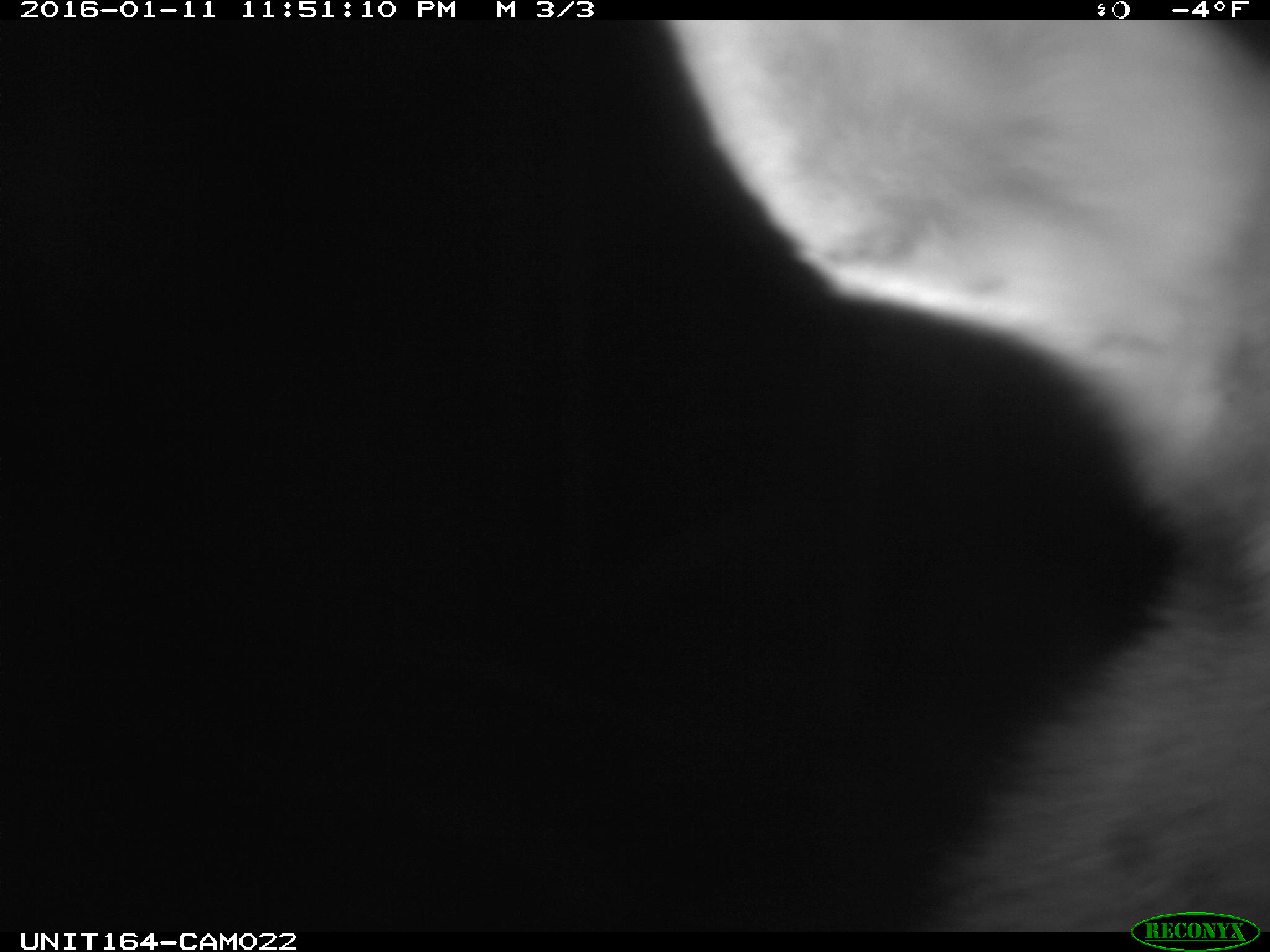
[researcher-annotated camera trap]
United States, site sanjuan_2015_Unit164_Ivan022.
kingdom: Animalia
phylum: Chordata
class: Mammalia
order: Artiodactyla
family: Cervidae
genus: Cervus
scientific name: Cervus elaphus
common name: red deer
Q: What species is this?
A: Cervus elaphus (red deer).